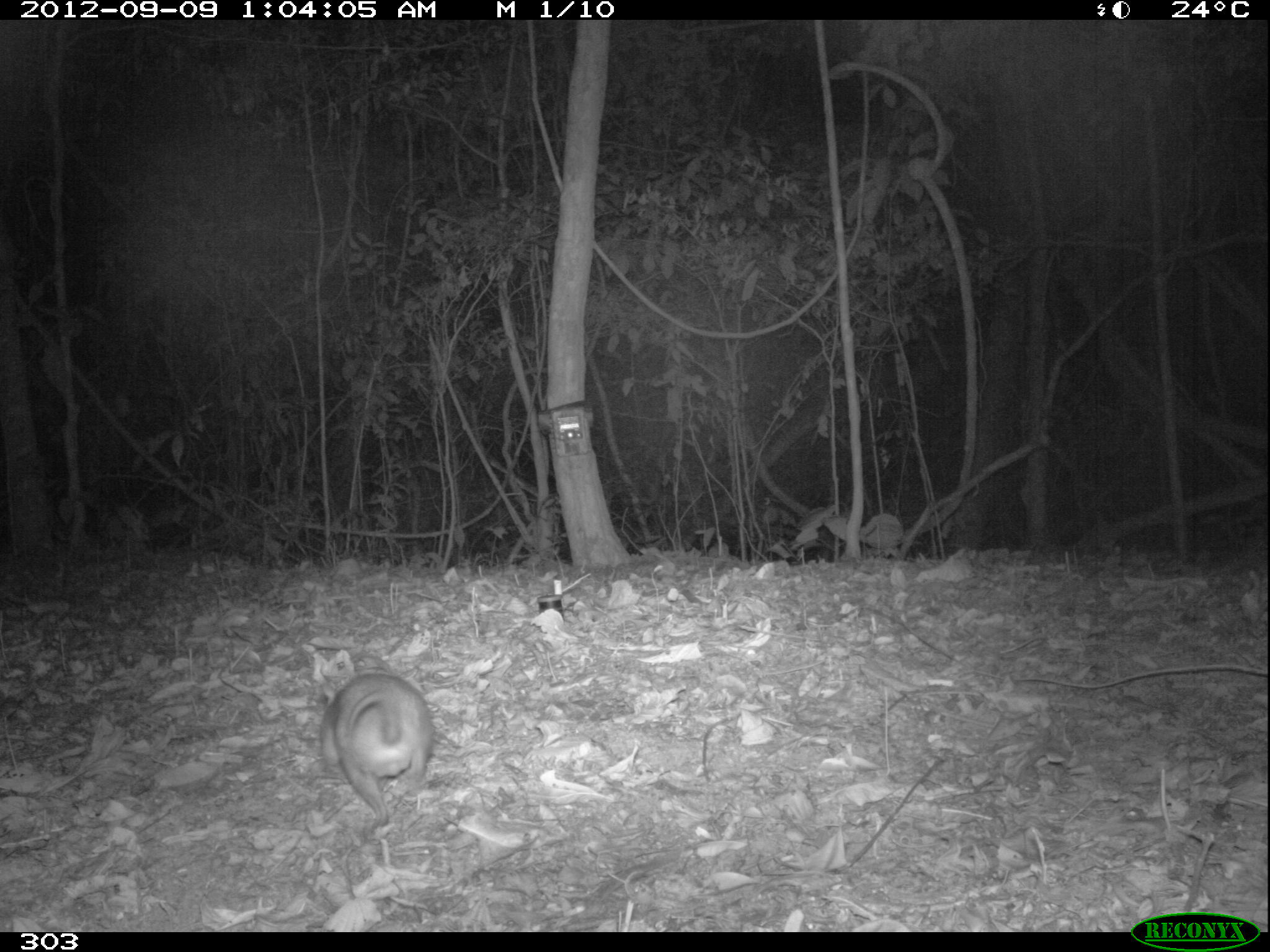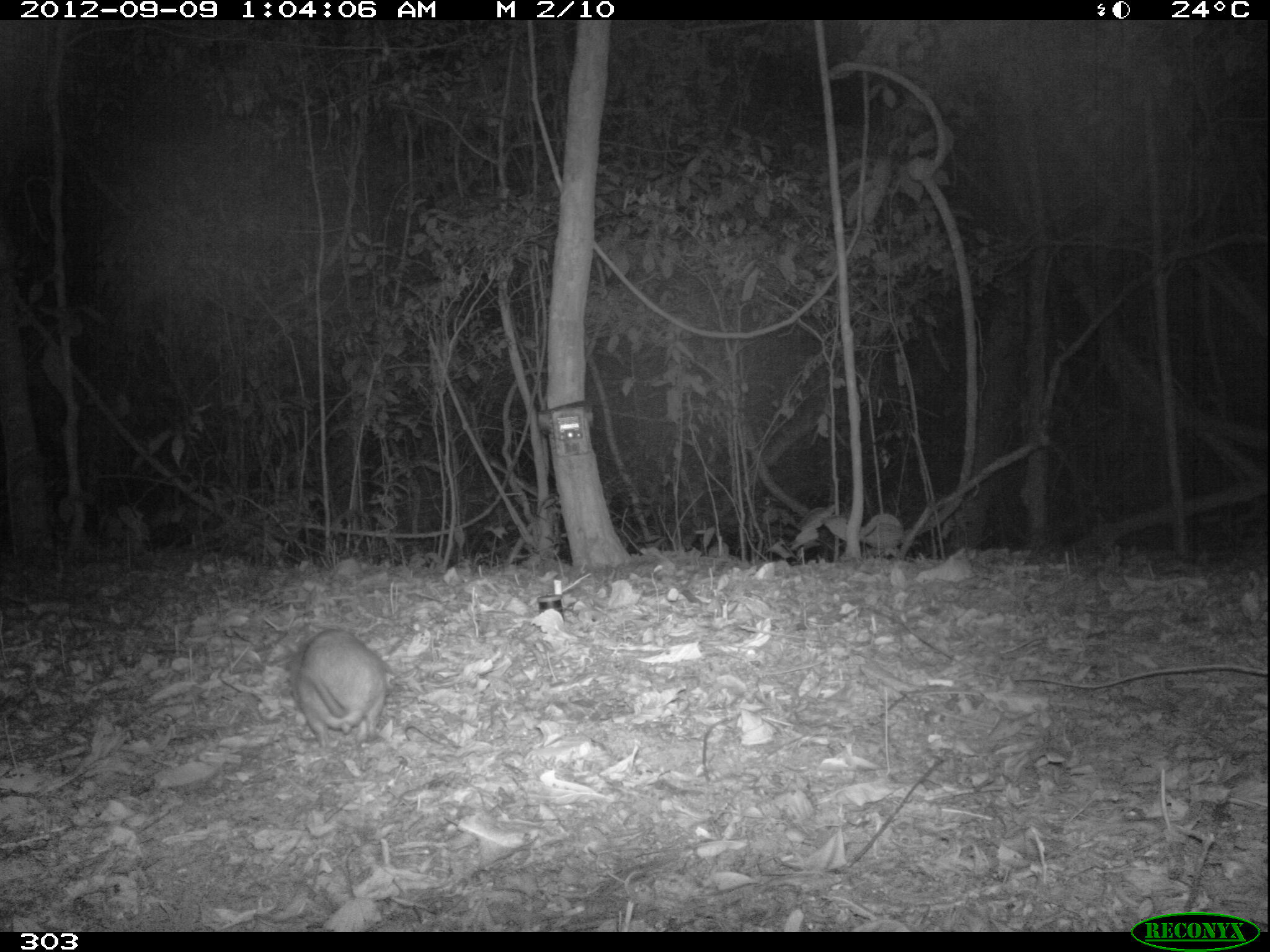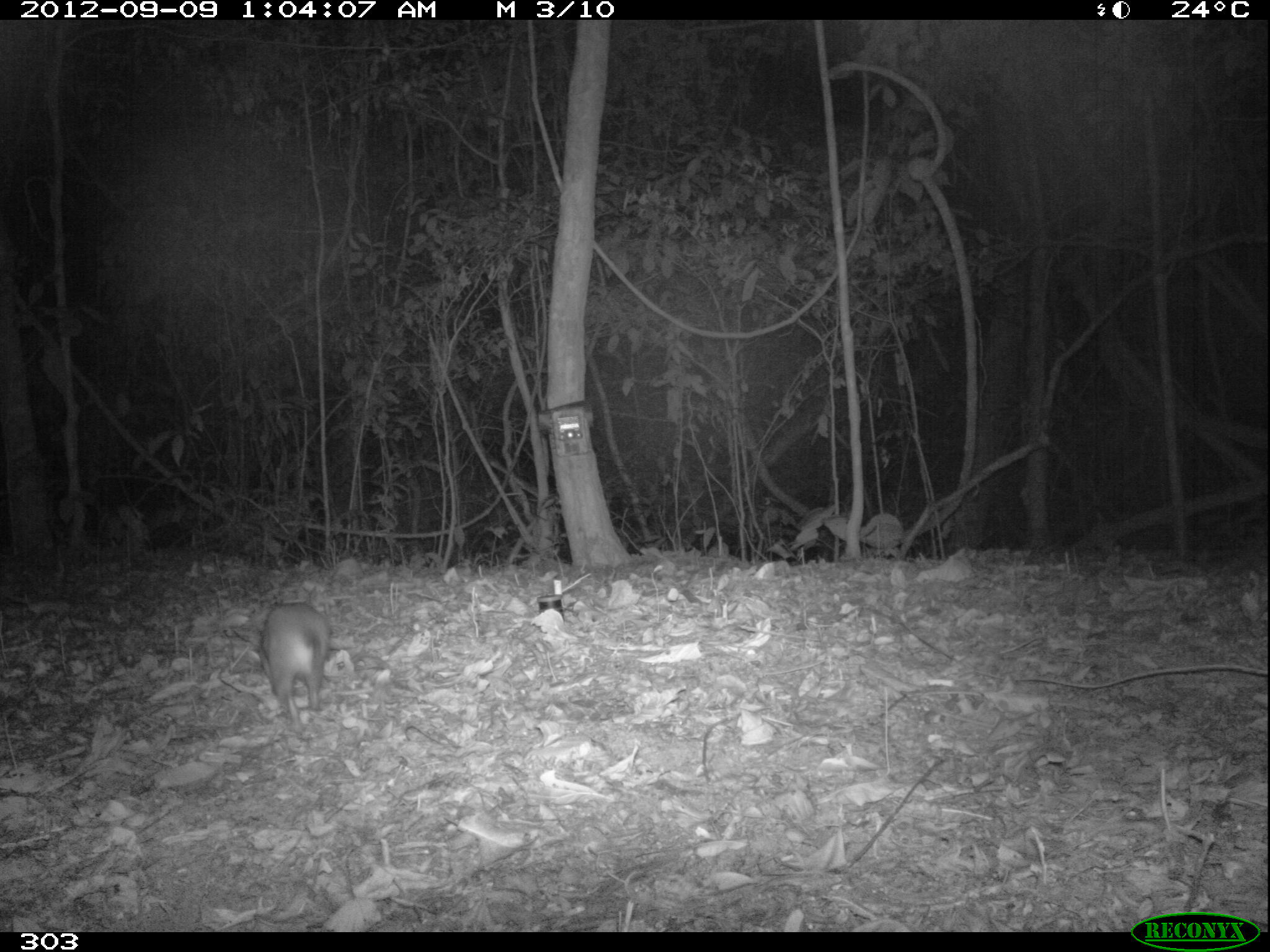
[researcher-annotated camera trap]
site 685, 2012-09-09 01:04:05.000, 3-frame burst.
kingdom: Animalia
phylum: Chordata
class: Mammalia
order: Didelphimorphia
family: Didelphidae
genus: Didelphis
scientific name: Didelphis marsupialis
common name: southern opossum